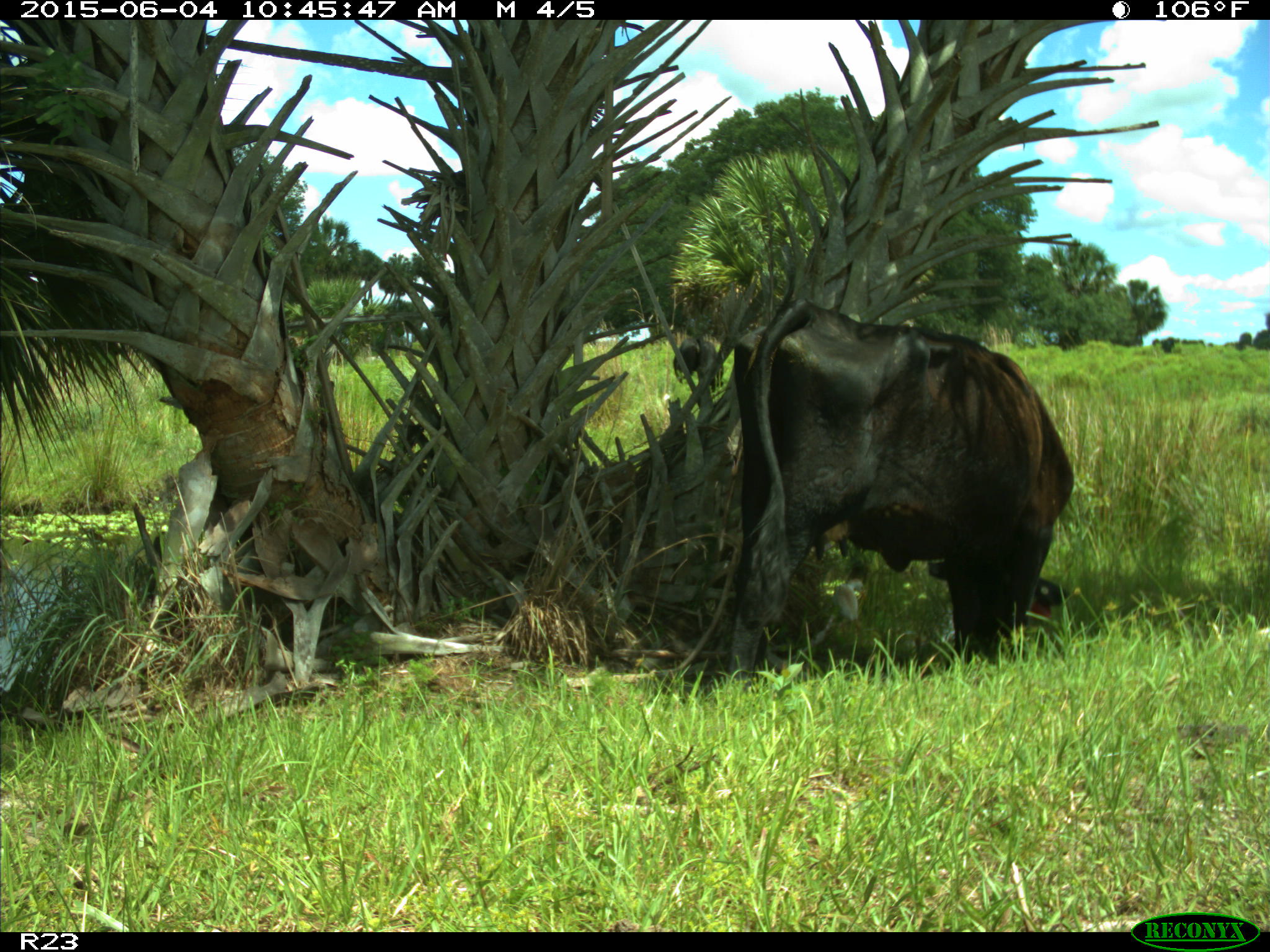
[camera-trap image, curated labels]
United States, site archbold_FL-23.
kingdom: Animalia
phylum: Chordata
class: Mammalia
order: Artiodactyla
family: Bovidae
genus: Bos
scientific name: Bos taurus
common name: domestic cow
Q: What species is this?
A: Bos taurus (domestic cow).